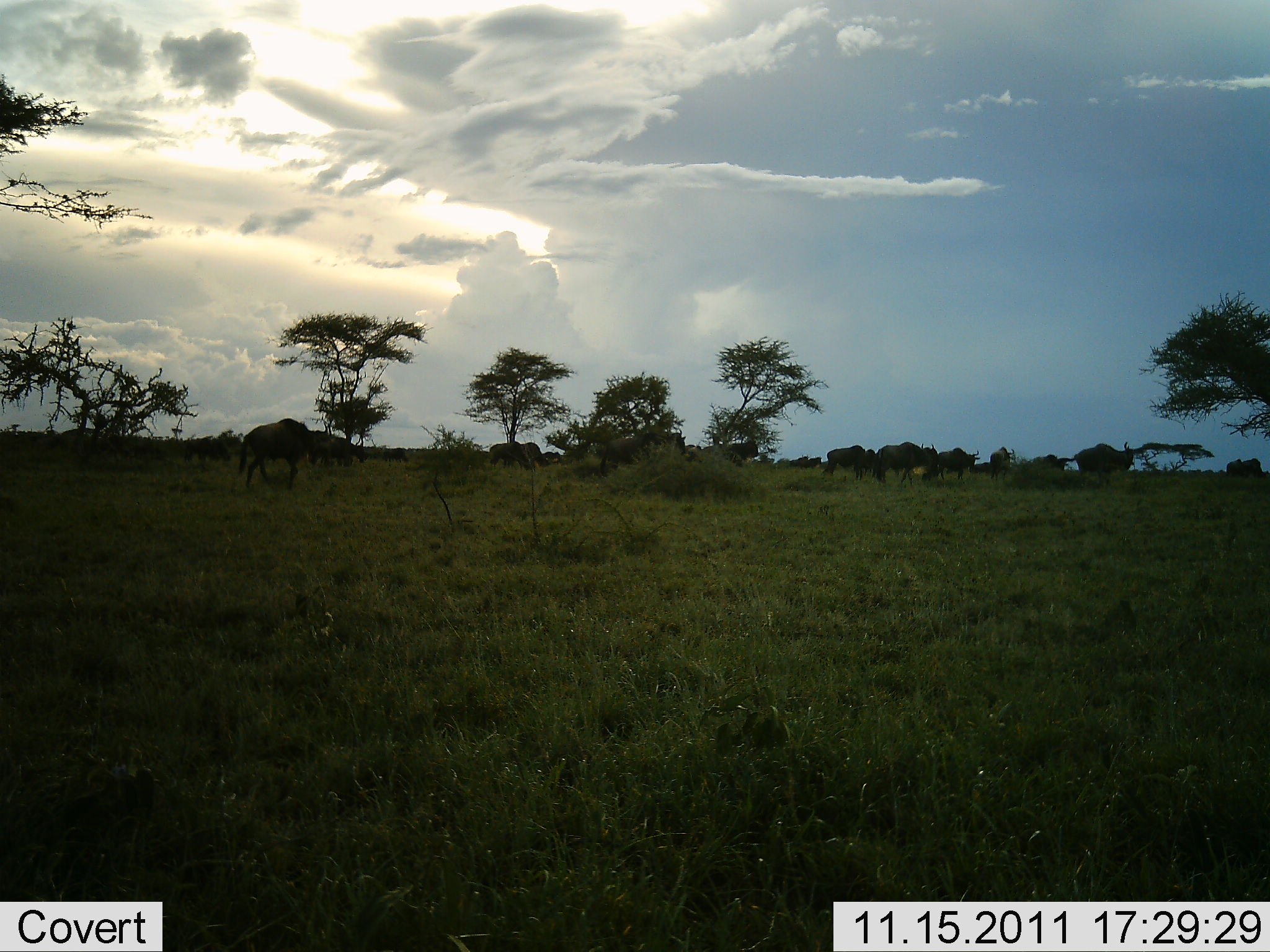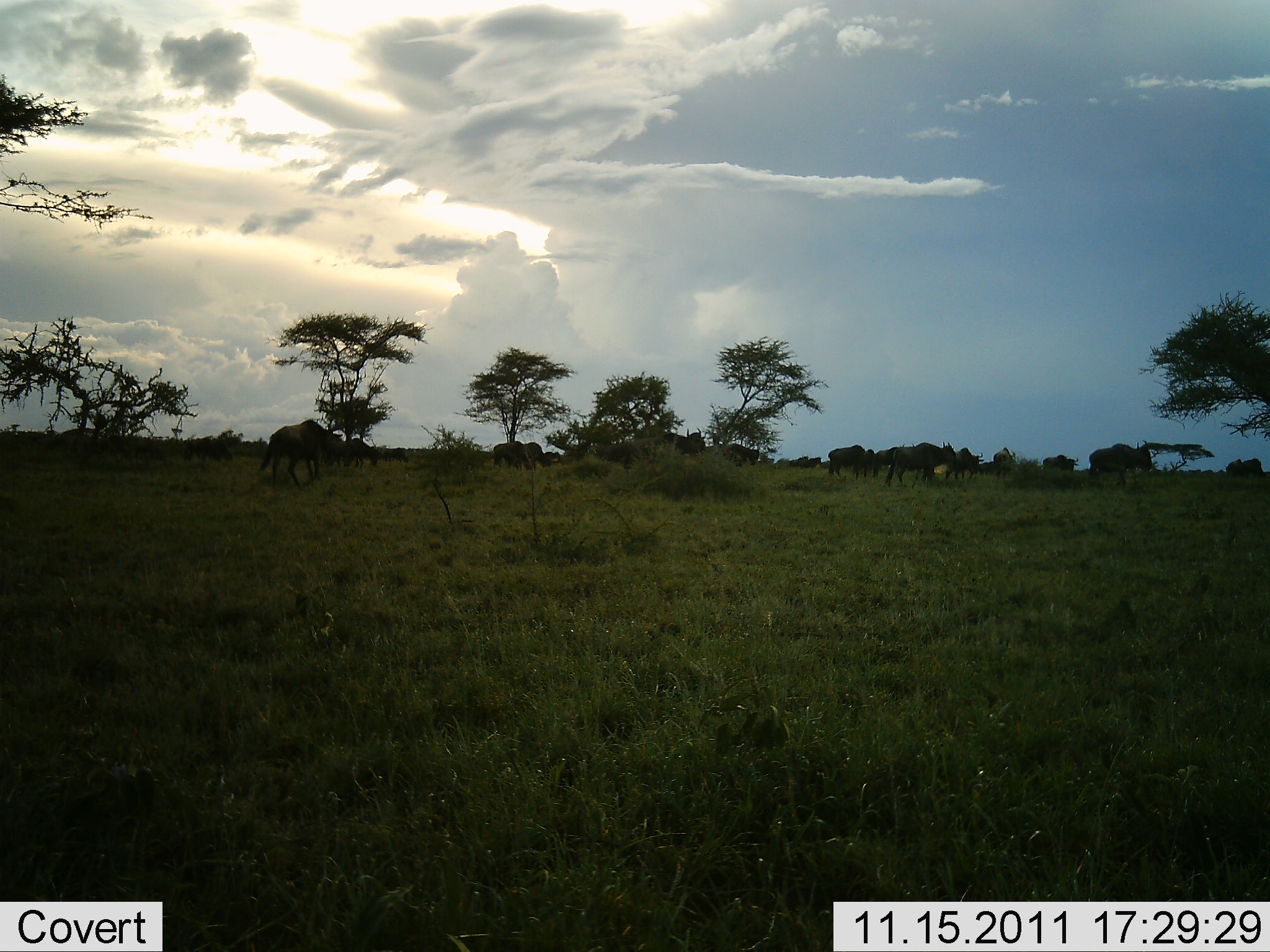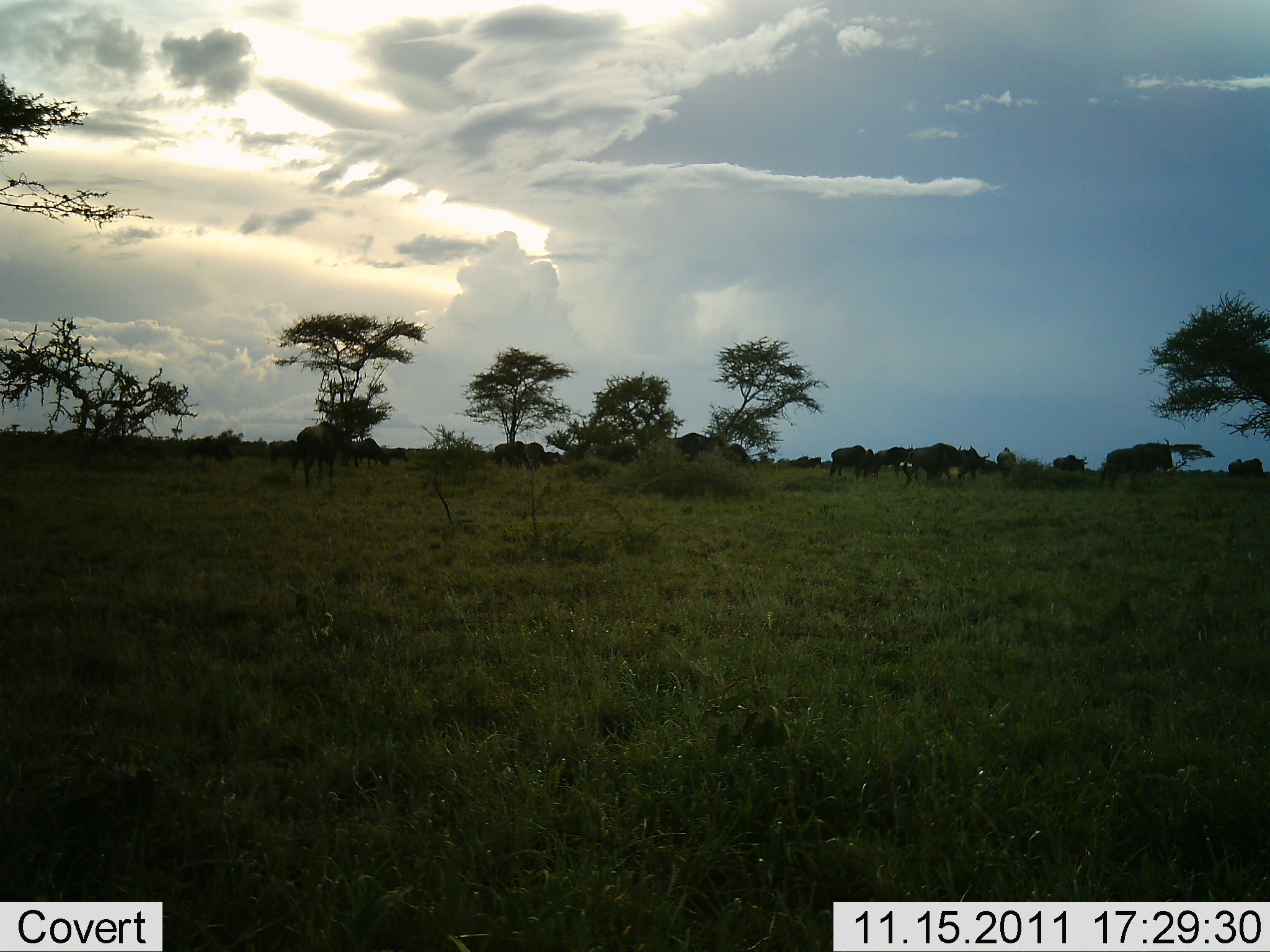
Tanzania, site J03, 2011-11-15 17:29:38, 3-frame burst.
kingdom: Animalia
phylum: Chordata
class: Mammalia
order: Artiodactyla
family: Bovidae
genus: Connochaetes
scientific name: Connochaetes taurinus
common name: blue wildebeest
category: wildebeest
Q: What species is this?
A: Wildebeest (blue wildebeest) (Connochaetes taurinus).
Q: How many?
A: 11-50.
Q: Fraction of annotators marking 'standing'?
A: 17%.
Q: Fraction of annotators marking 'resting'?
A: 0%.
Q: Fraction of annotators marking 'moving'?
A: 92%.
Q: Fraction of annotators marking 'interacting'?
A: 0%.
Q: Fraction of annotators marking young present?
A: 0%.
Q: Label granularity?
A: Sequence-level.